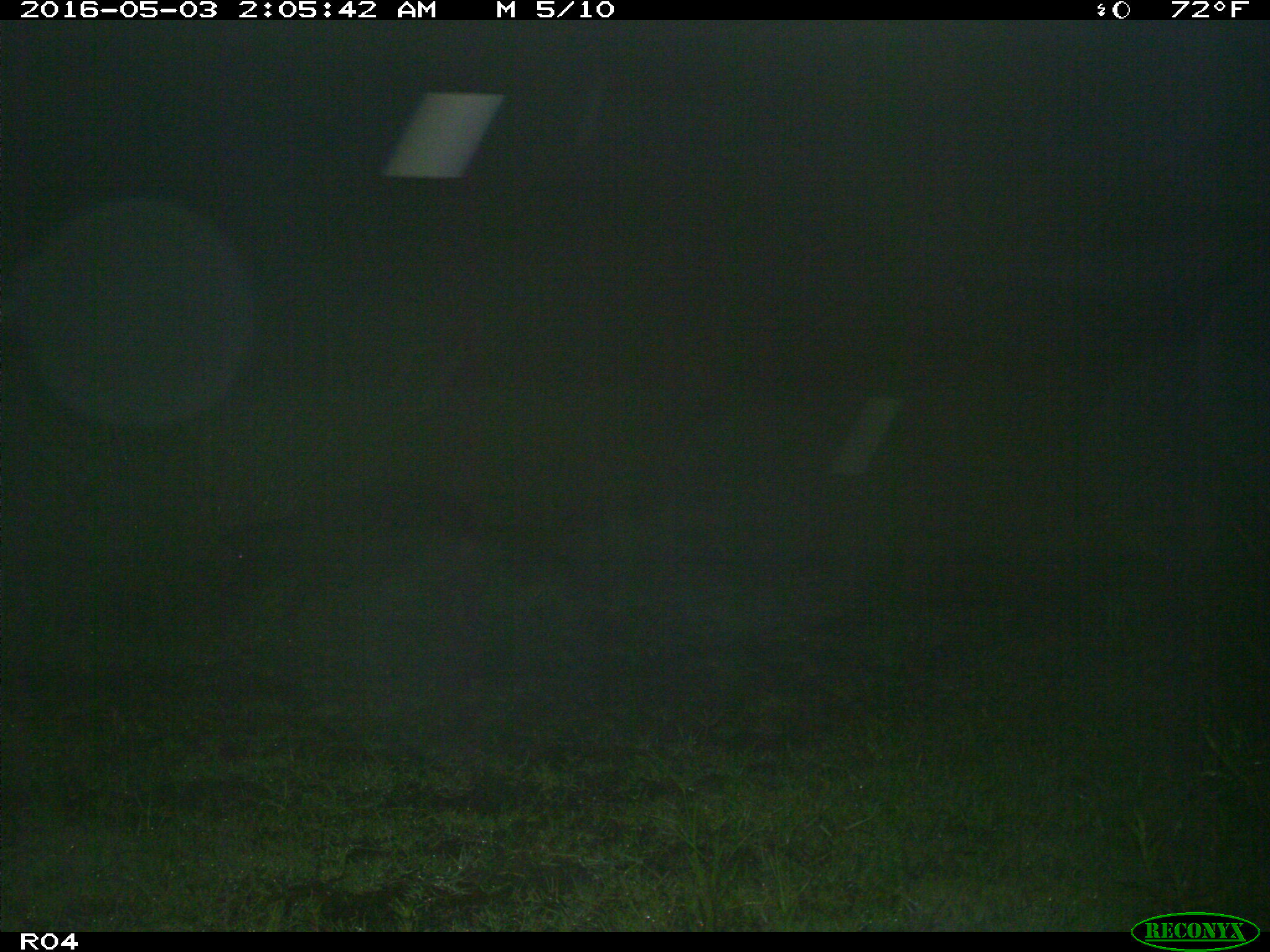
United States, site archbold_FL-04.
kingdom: Animalia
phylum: Chordata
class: Mammalia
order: Artiodactyla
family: Suidae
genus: Sus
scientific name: Sus scrofa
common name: wild boar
Sus scrofa (wild boar).